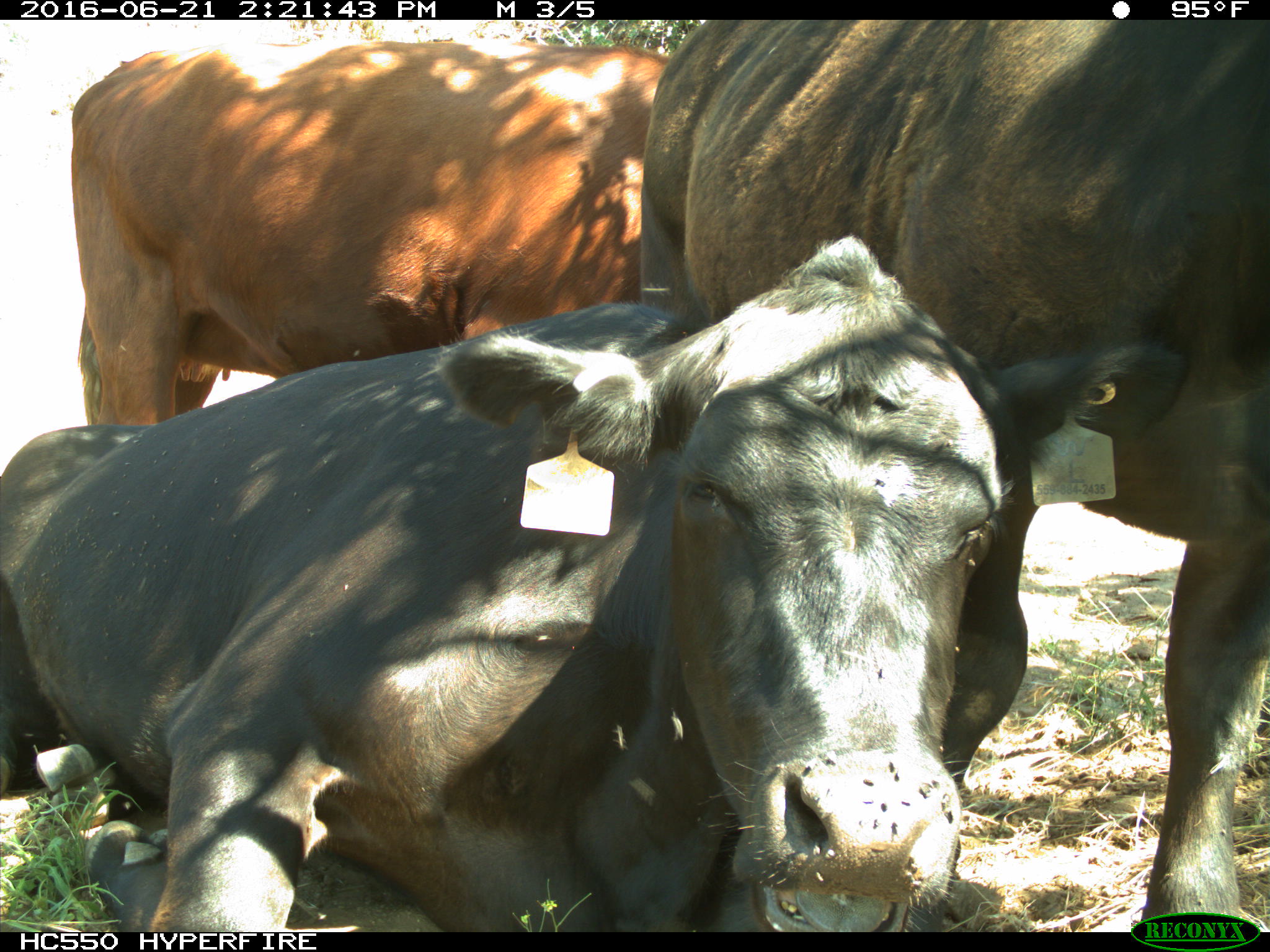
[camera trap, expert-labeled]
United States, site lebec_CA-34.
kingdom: Animalia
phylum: Chordata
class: Mammalia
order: Artiodactyla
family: Bovidae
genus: Bos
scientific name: Bos taurus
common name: domestic cow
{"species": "Bos taurus (domestic cow)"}